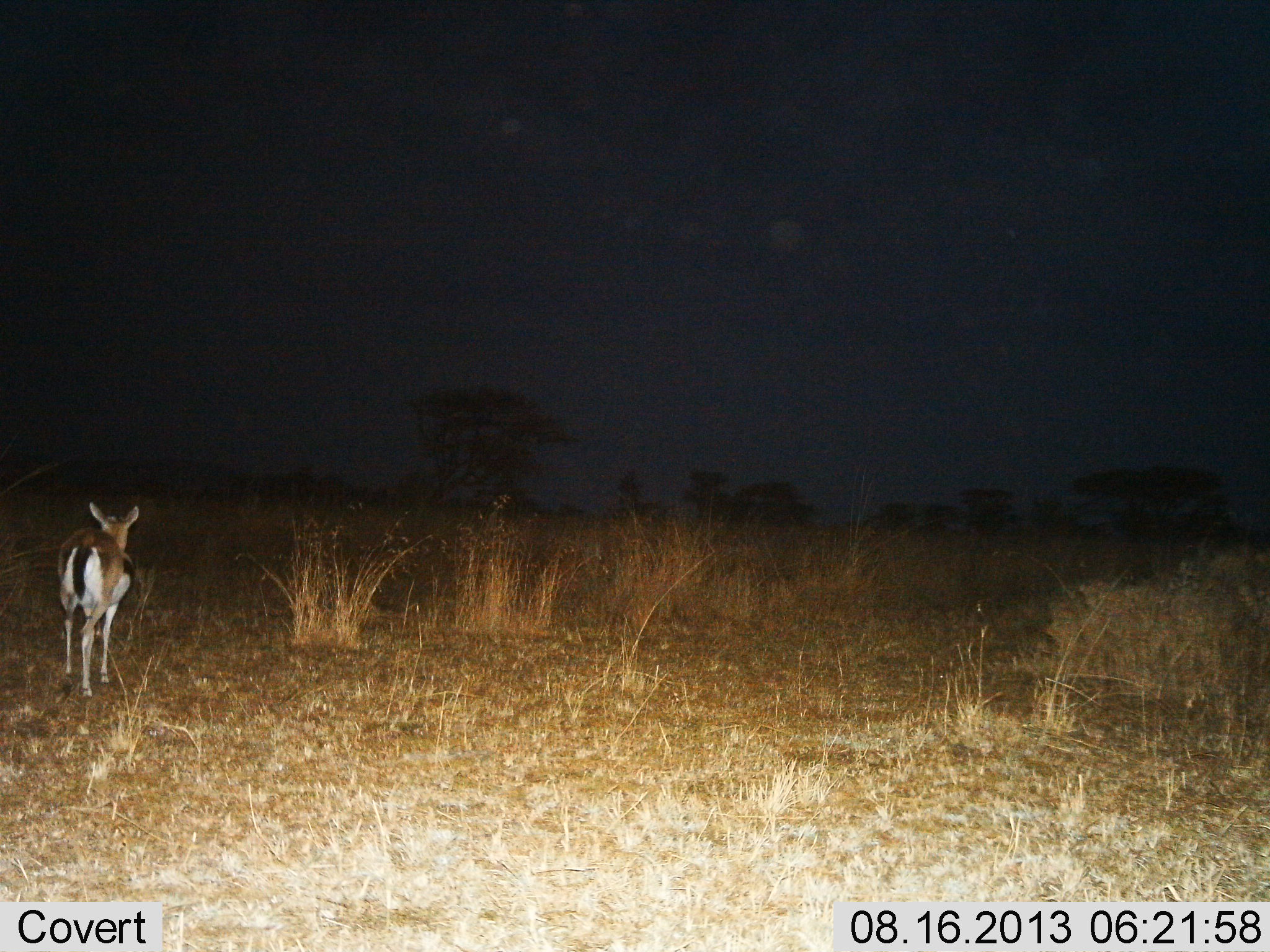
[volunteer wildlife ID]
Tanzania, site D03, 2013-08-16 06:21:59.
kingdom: Animalia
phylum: Chordata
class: Mammalia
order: Artiodactyla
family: Bovidae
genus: Eudorcas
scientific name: Eudorcas thomsonii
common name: thomson's gazelle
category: gazellethomsons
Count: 1.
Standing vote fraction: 76%.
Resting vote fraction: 0%.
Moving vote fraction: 24%.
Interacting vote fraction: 0%.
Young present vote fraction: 0%.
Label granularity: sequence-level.